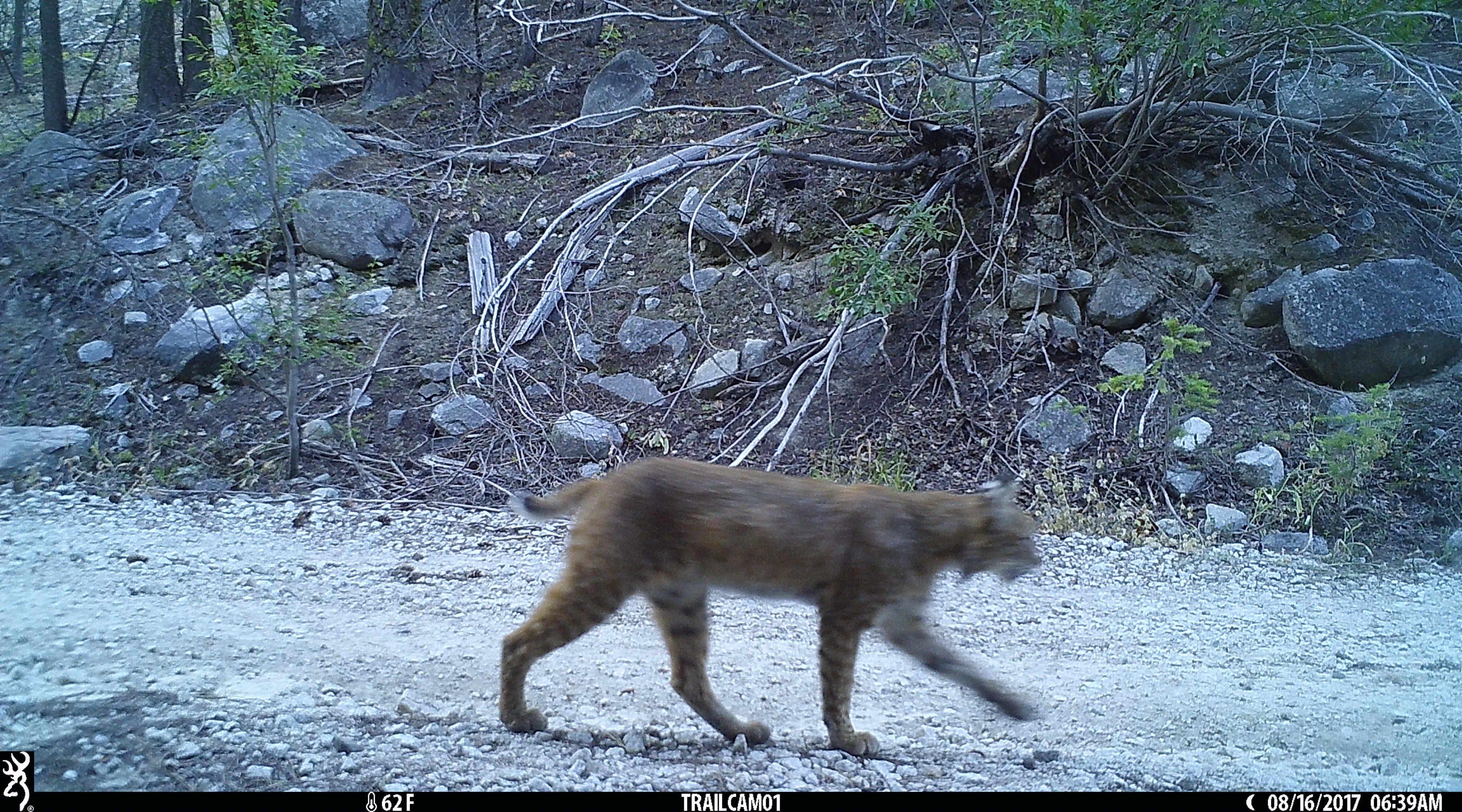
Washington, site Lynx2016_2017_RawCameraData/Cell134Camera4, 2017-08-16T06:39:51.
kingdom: Animalia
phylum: Chordata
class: Mammalia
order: Carnivora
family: Felidae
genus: Lynx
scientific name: Lynx rufus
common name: bobcat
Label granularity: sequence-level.